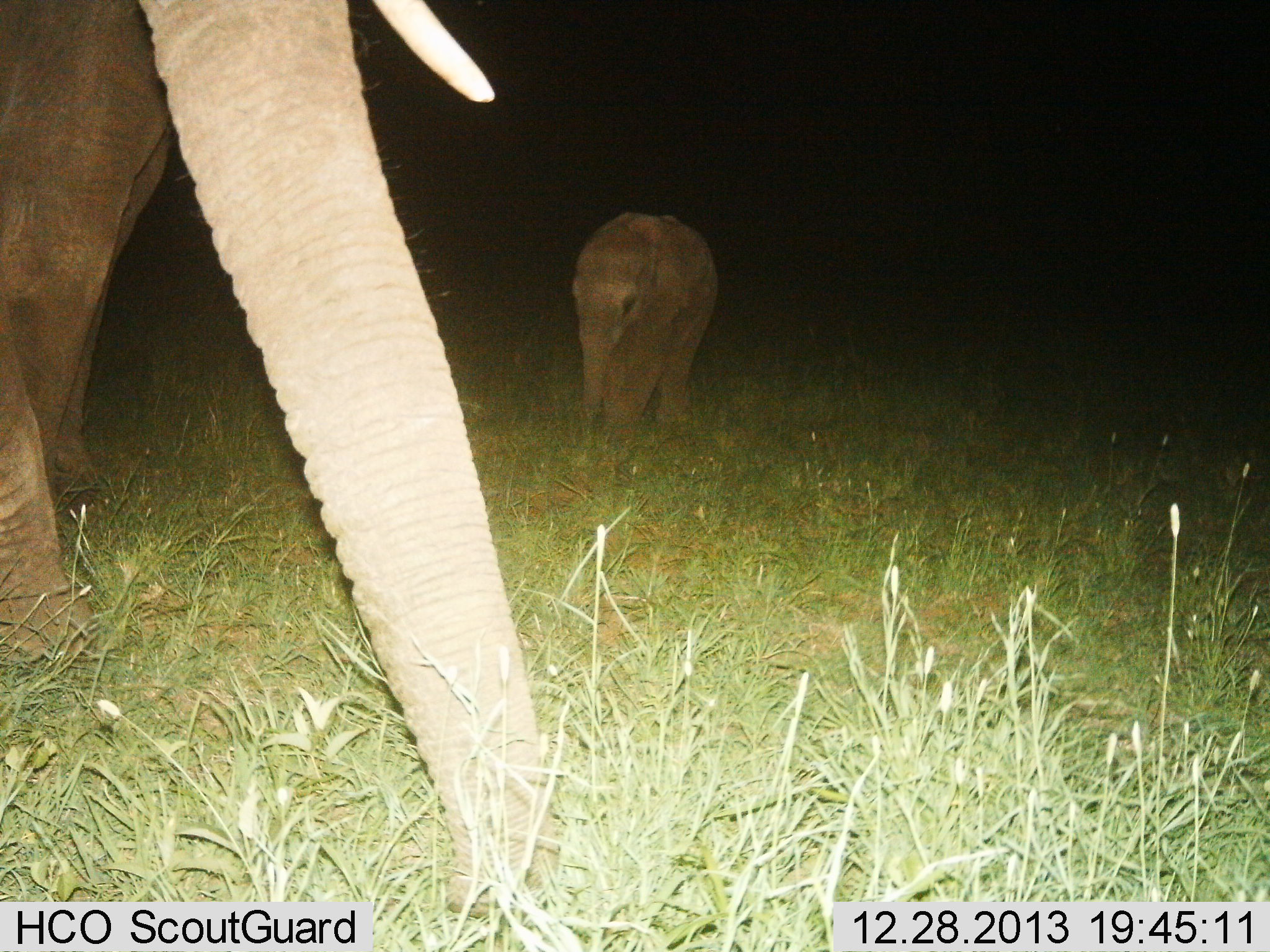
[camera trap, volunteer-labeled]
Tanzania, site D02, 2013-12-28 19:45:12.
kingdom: Animalia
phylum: Chordata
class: Mammalia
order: Proboscidea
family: Elephantidae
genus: Loxodonta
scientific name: Loxodonta africana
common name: african bush elephant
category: elephant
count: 2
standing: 60%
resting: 0%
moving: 50%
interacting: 0%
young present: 80%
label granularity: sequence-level